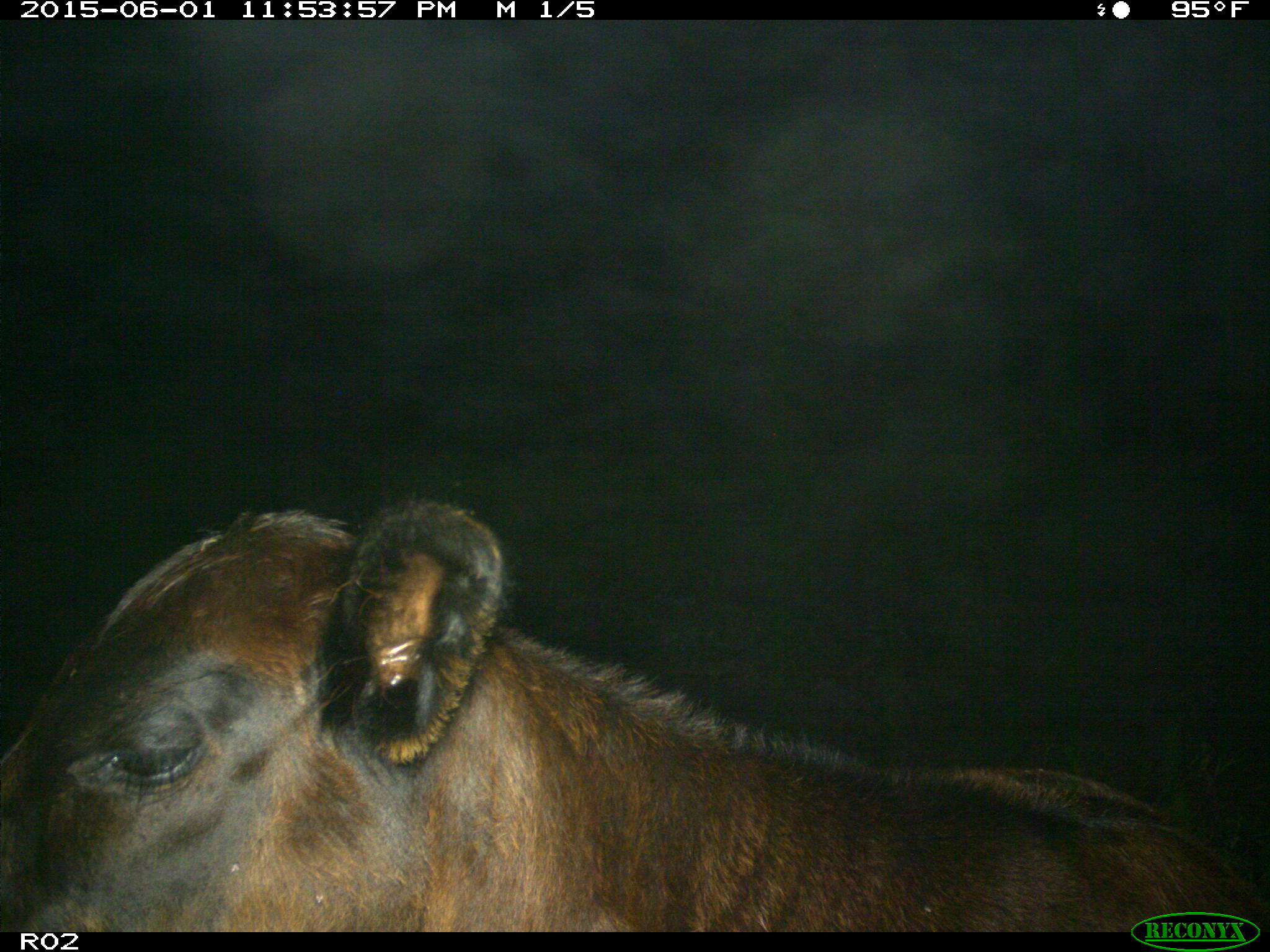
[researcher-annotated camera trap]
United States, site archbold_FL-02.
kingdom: Animalia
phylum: Chordata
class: Mammalia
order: Artiodactyla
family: Bovidae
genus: Bos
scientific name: Bos taurus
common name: domestic cow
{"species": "Bos taurus (domestic cow)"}